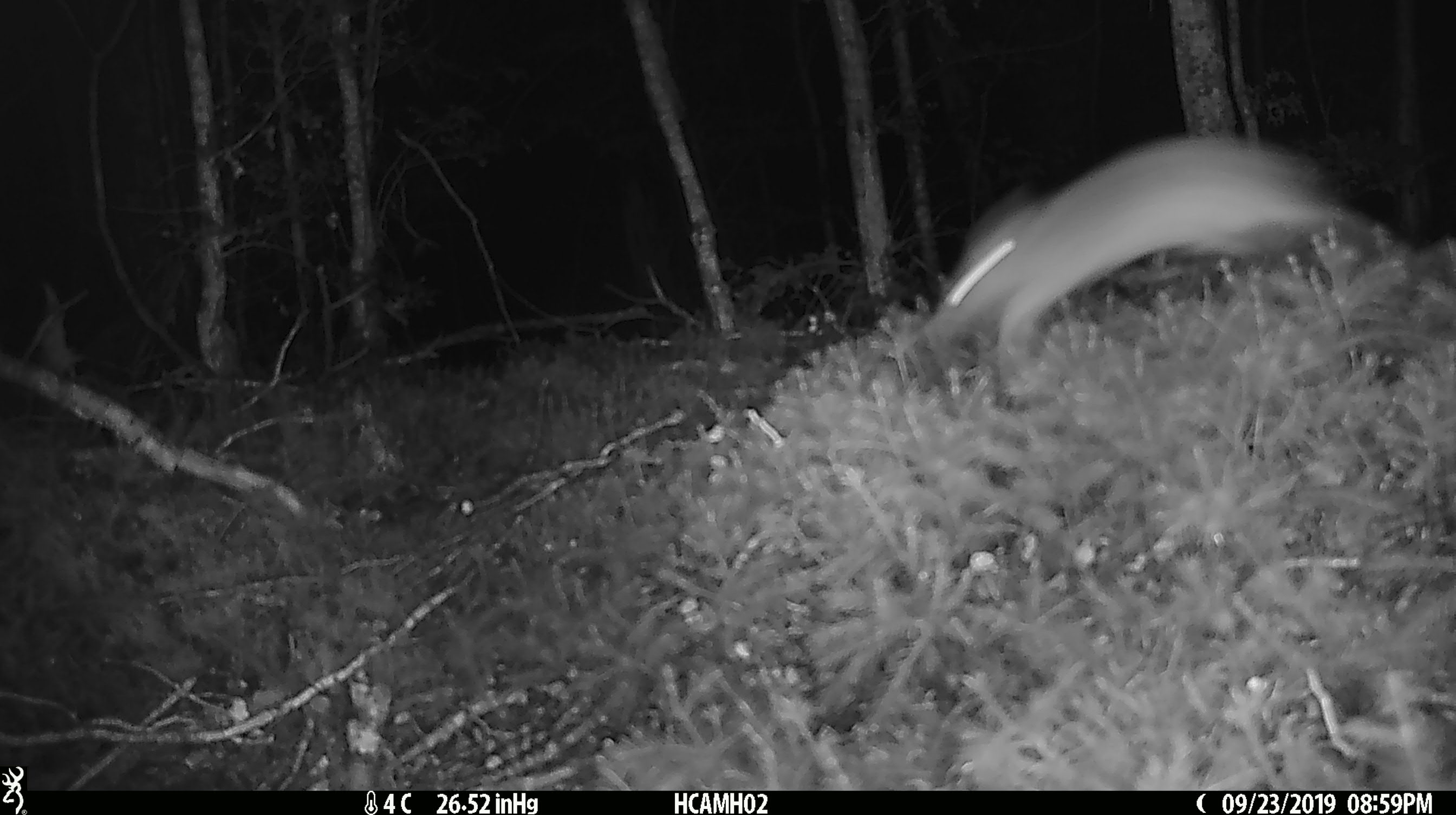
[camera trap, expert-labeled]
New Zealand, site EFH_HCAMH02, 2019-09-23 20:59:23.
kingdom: Animalia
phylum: Chordata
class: Mammalia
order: Rodentia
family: Muridae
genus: Mus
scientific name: Mus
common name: mouse